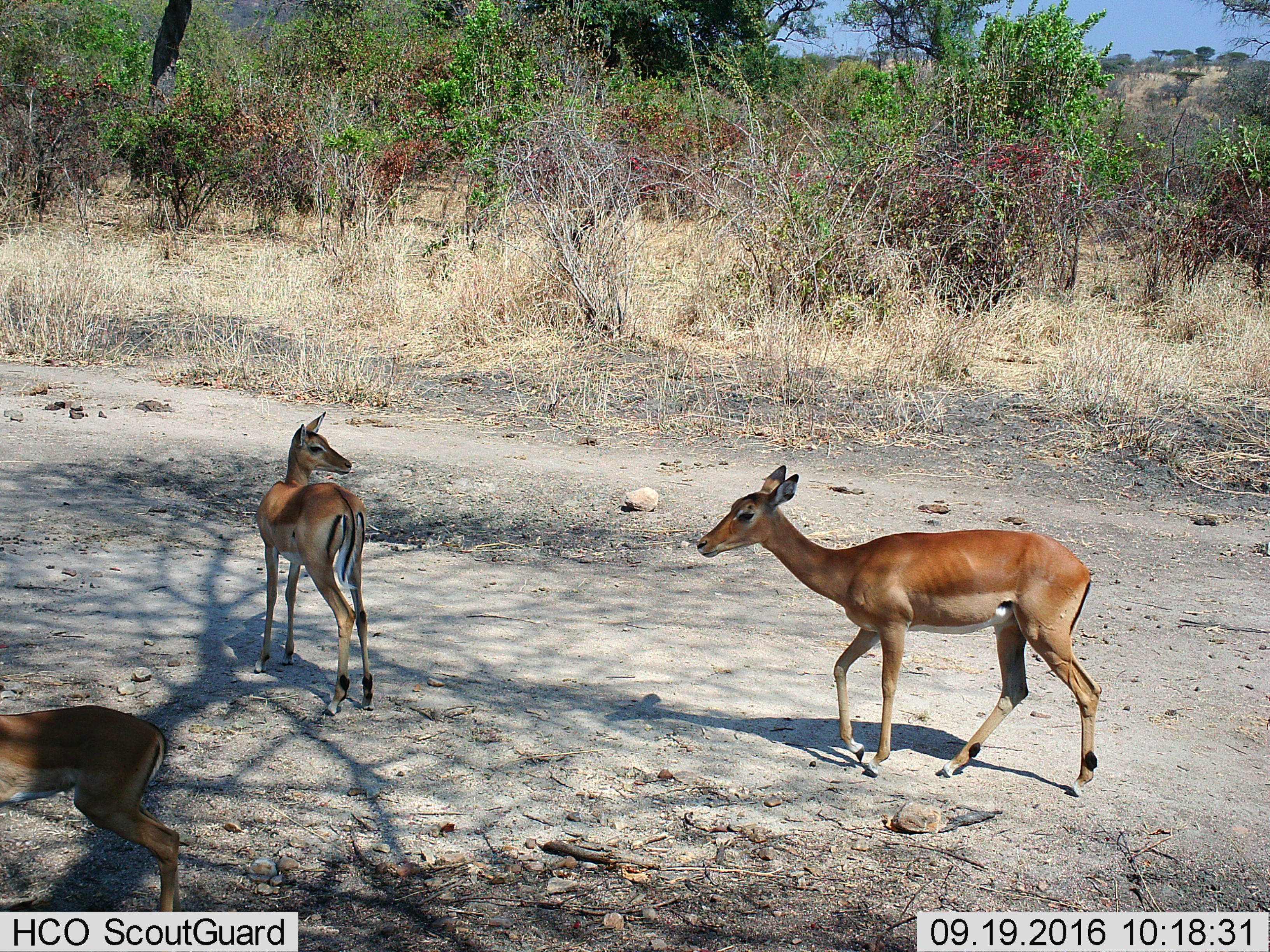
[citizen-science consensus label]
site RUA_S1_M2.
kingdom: Animalia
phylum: Chordata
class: Mammalia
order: Artiodactyla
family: Bovidae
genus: Aepyceros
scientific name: Aepyceros melampus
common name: impala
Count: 3.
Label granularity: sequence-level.